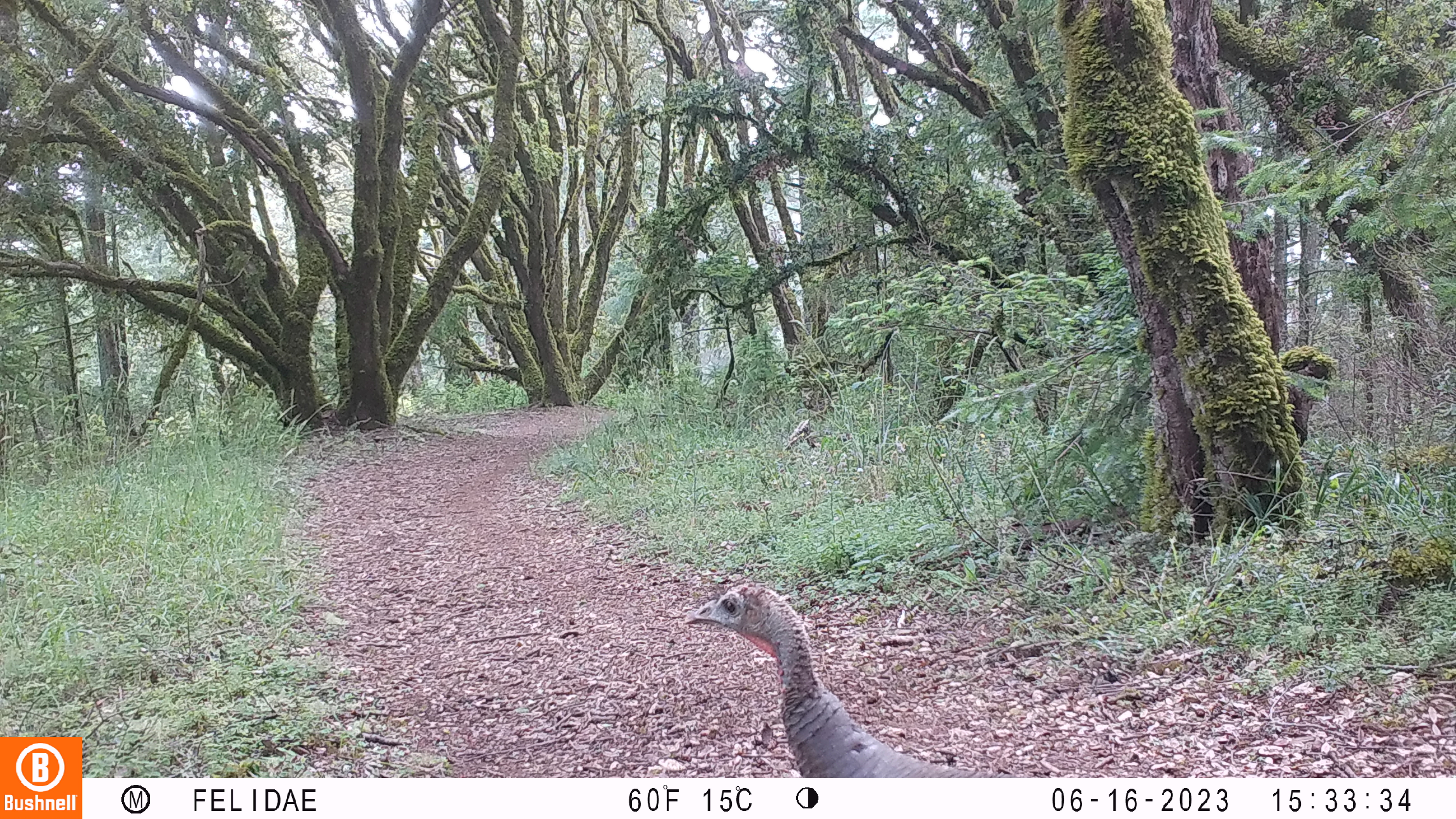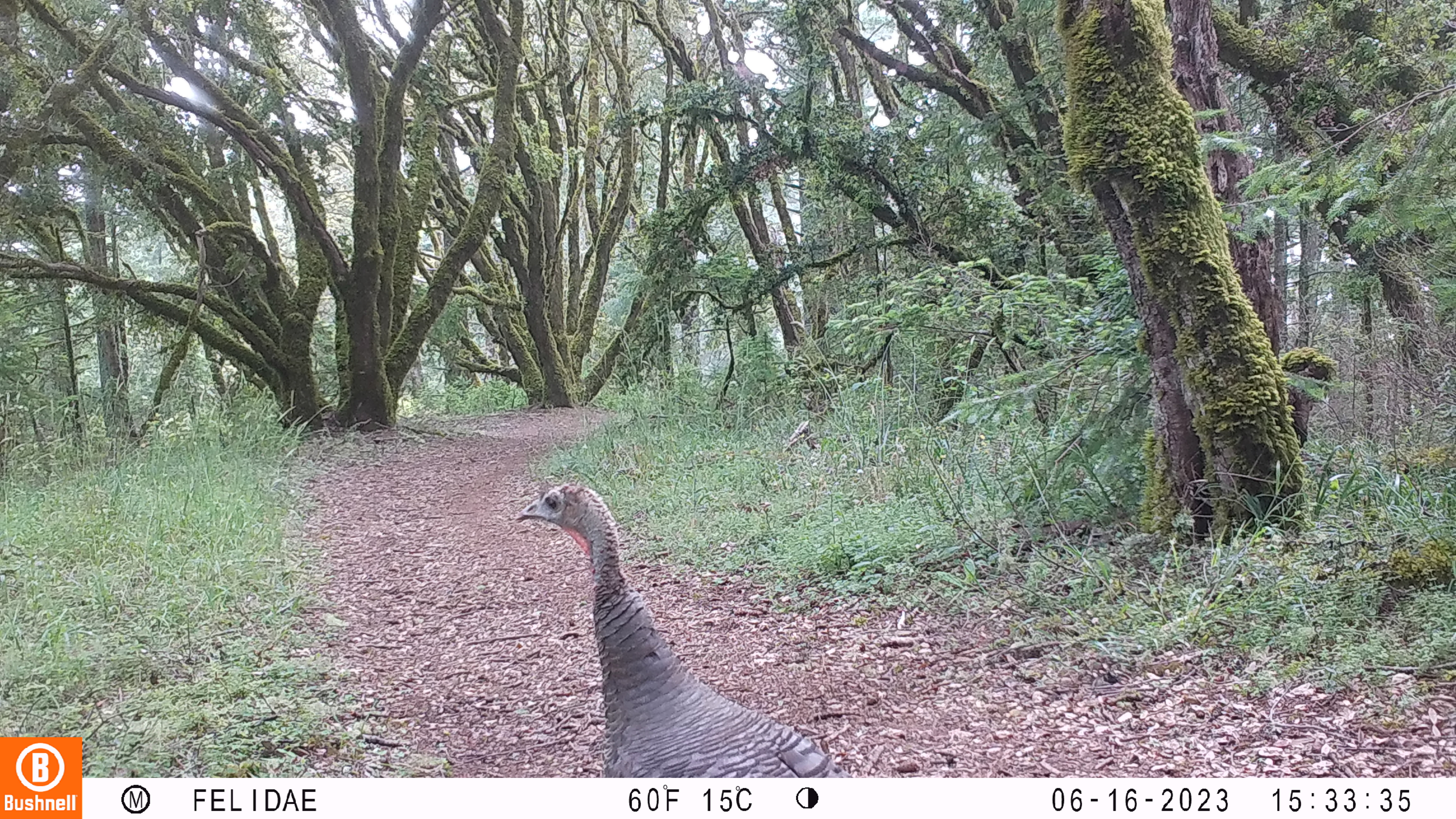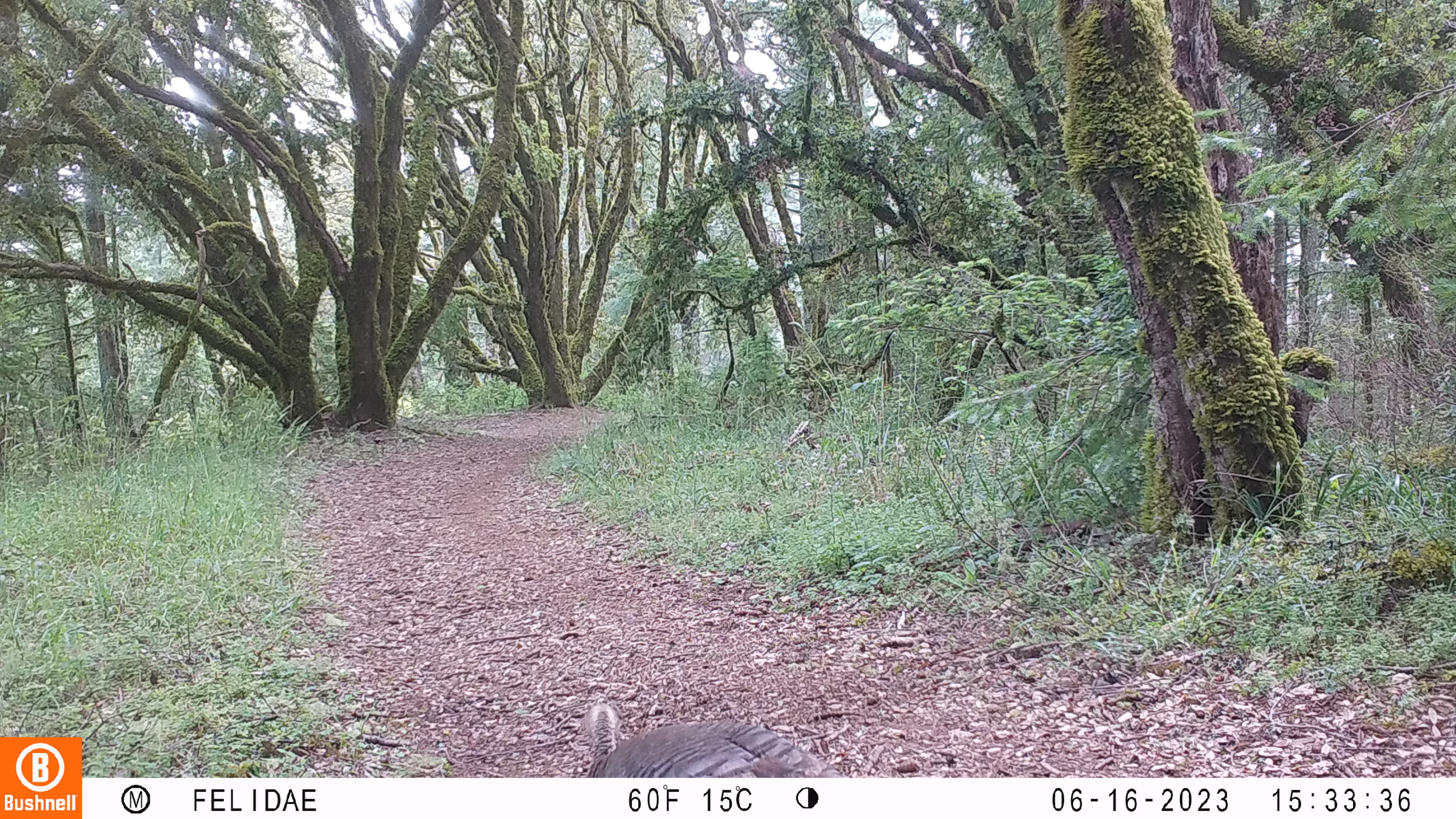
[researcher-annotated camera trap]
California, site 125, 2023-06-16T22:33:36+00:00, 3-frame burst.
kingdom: Animalia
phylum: Chordata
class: Aves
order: Galliformes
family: Phasianidae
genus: Meleagris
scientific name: Meleagris gallopavo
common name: turkey